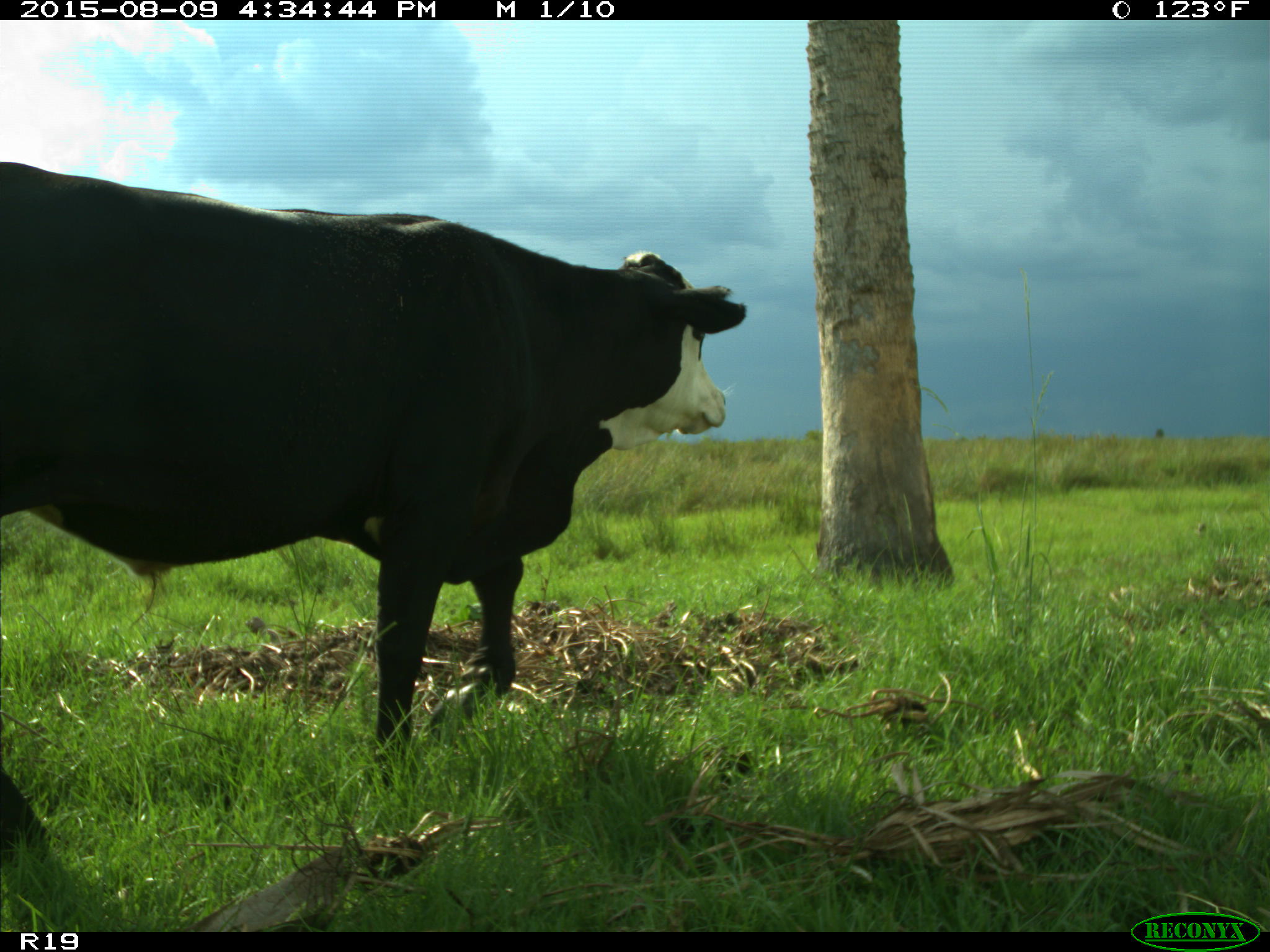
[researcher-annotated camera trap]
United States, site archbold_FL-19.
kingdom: Animalia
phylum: Chordata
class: Mammalia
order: Artiodactyla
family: Bovidae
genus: Bos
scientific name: Bos taurus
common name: domestic cow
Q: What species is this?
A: Bos taurus (domestic cow).